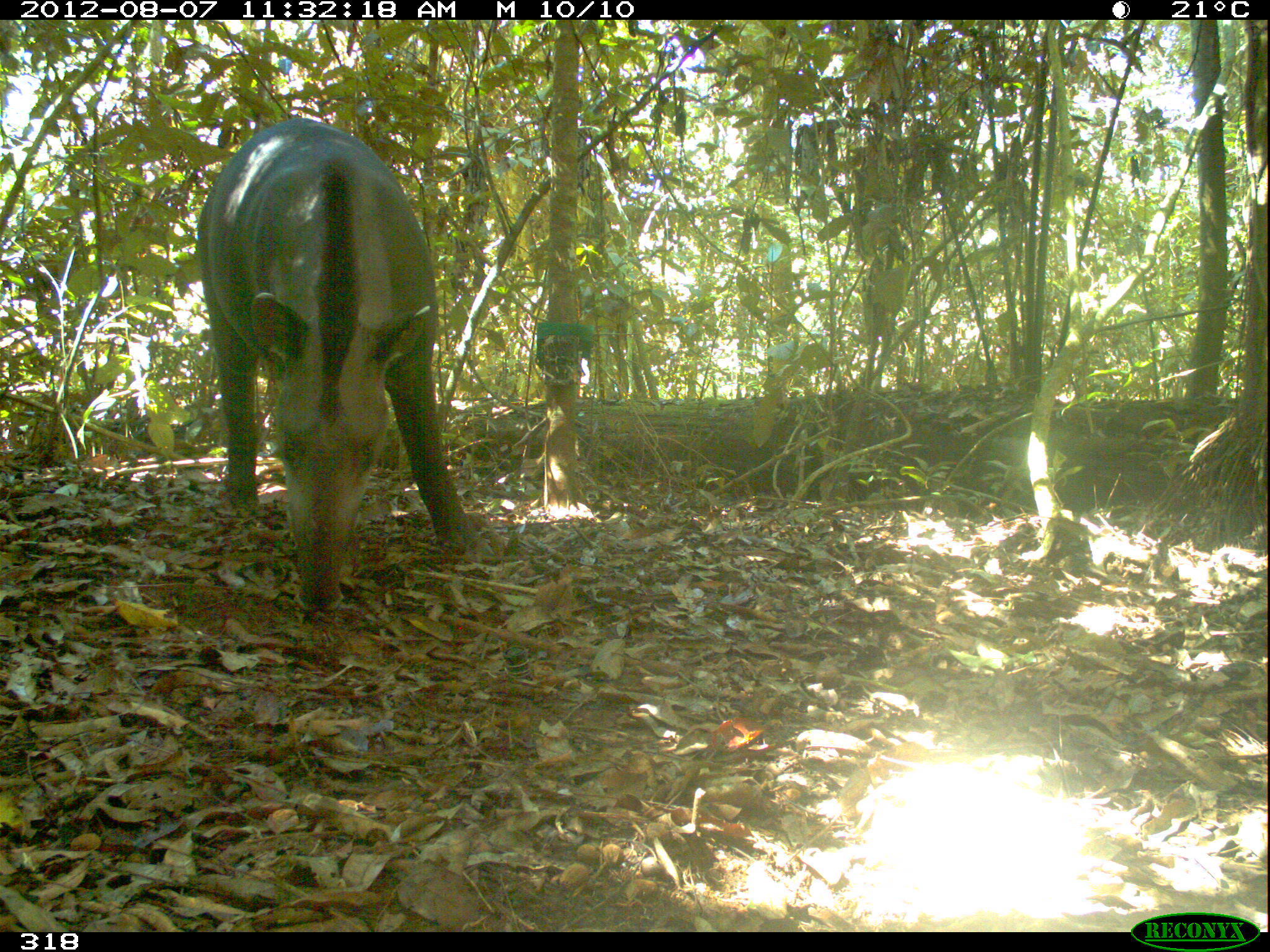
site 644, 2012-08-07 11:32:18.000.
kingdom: Animalia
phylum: Chordata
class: Mammalia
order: Perissodactyla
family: Tapiridae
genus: Tapirus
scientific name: Tapirus terrestris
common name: south american tapir